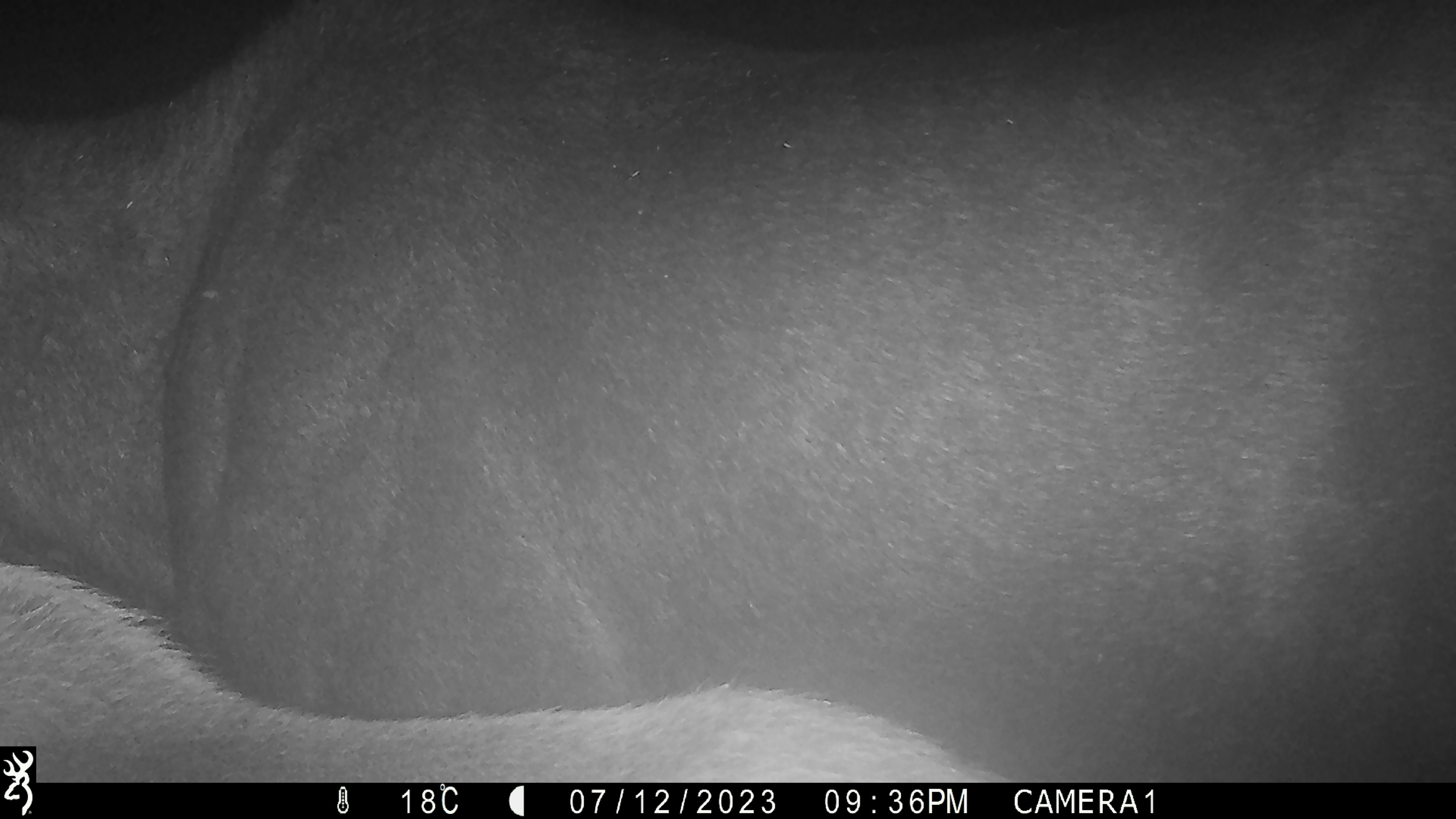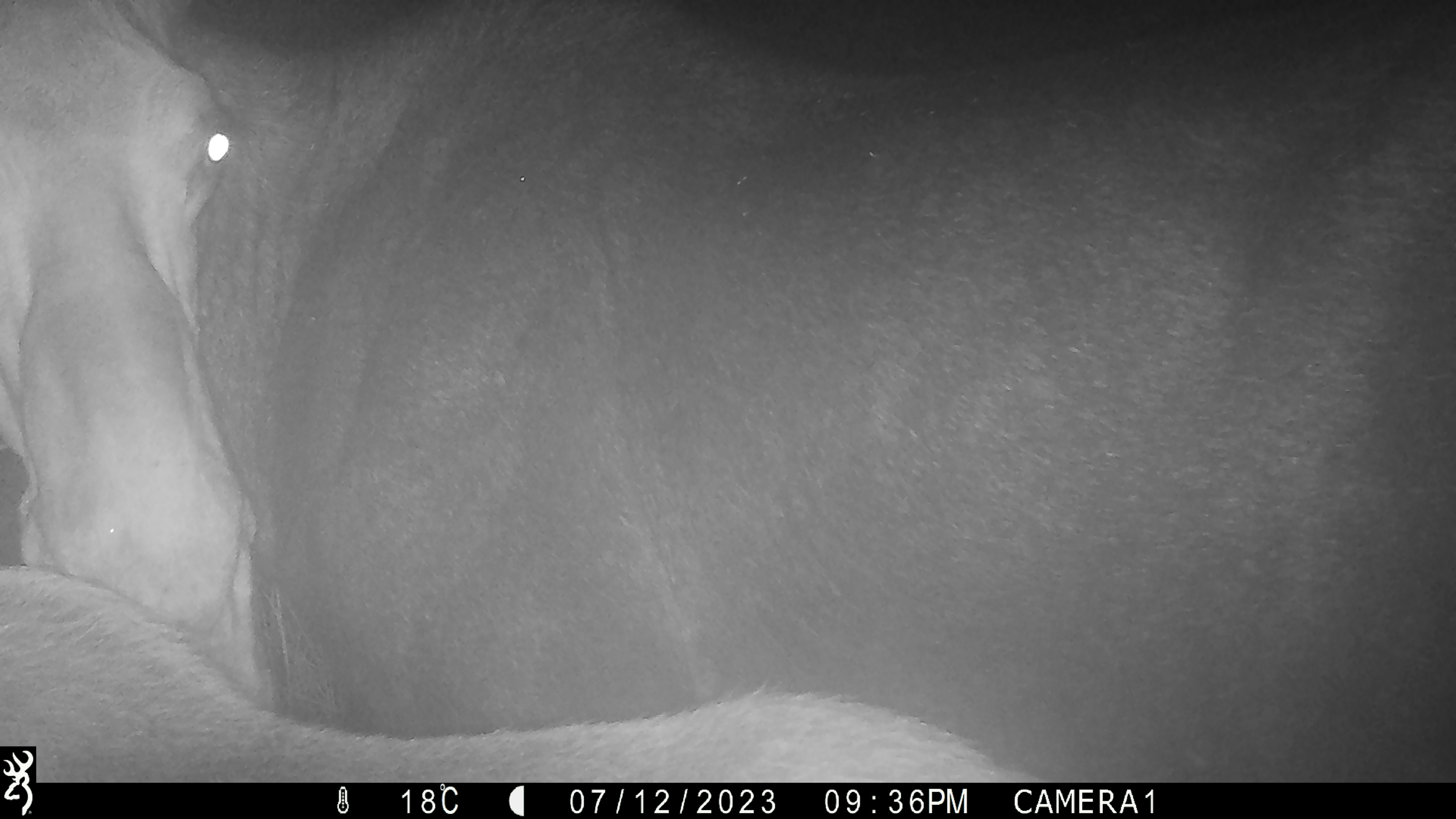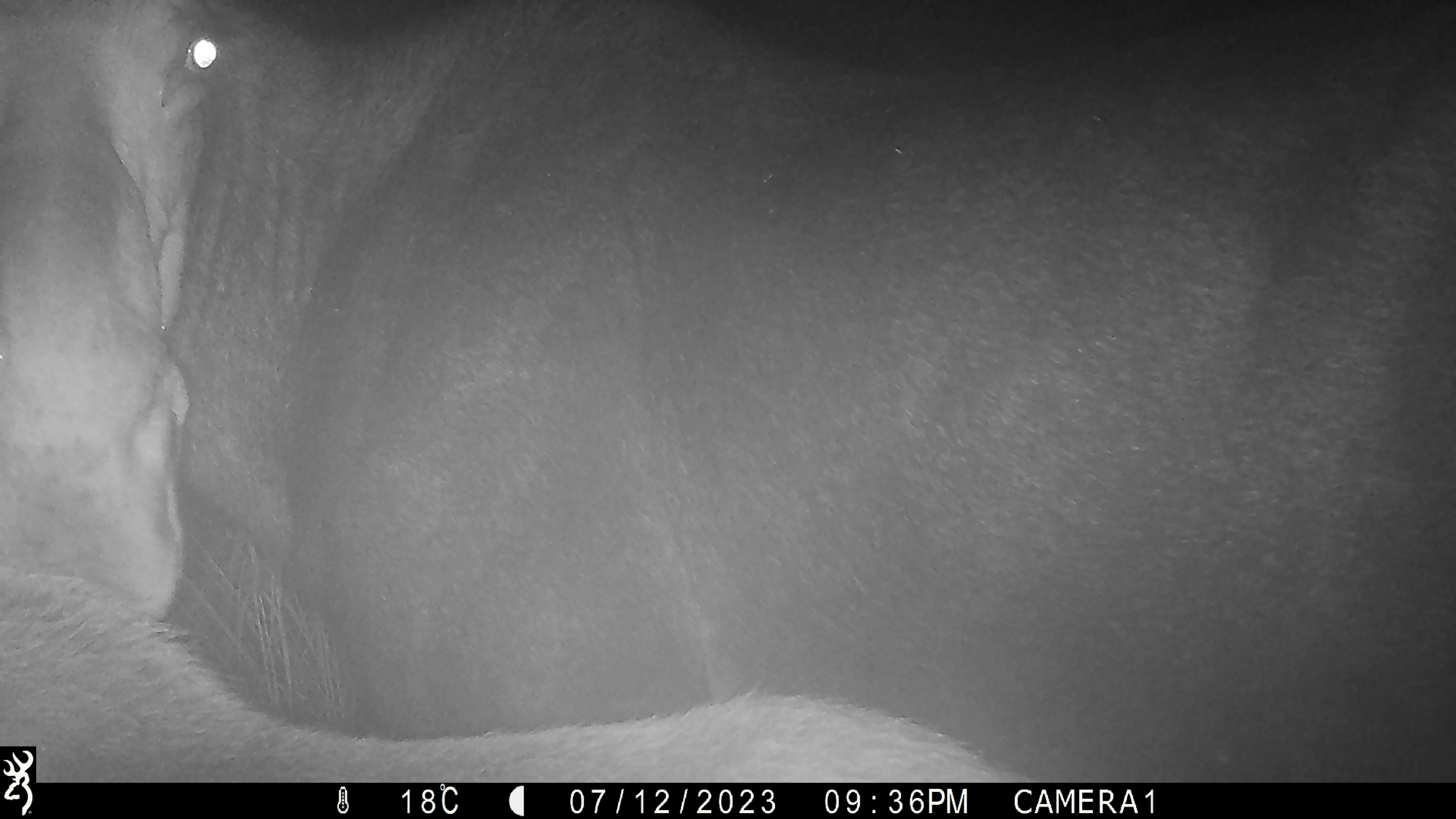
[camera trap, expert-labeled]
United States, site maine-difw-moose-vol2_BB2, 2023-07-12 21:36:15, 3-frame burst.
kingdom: Animalia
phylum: Chordata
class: Mammalia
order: Artiodactyla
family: Cervidae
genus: Alces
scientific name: Alces alces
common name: moose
Moose (Alces alces).